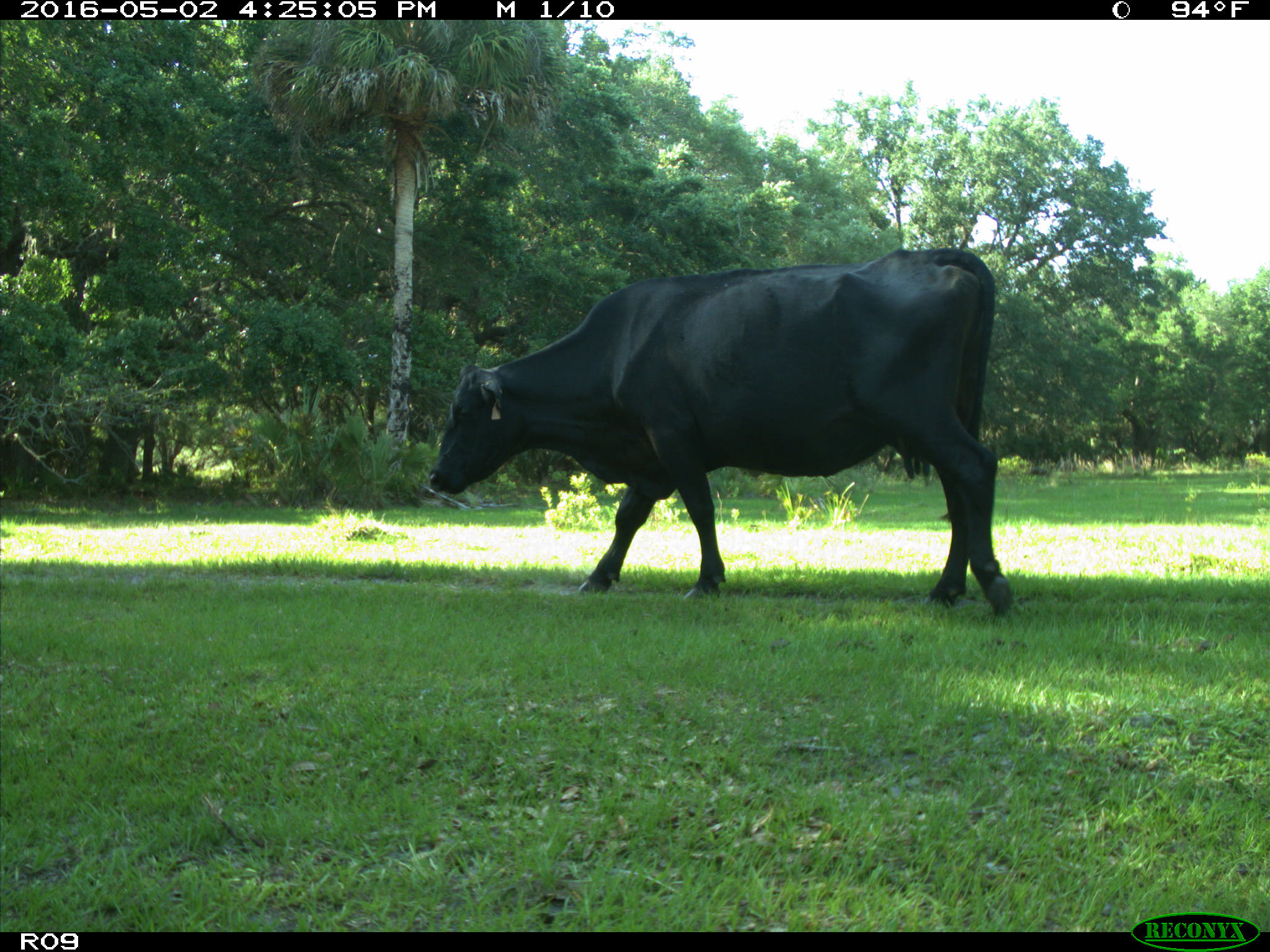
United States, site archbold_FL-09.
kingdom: Animalia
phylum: Chordata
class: Mammalia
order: Artiodactyla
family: Bovidae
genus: Bos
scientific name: Bos taurus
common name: domestic cow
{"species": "Bos taurus (domestic cow)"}